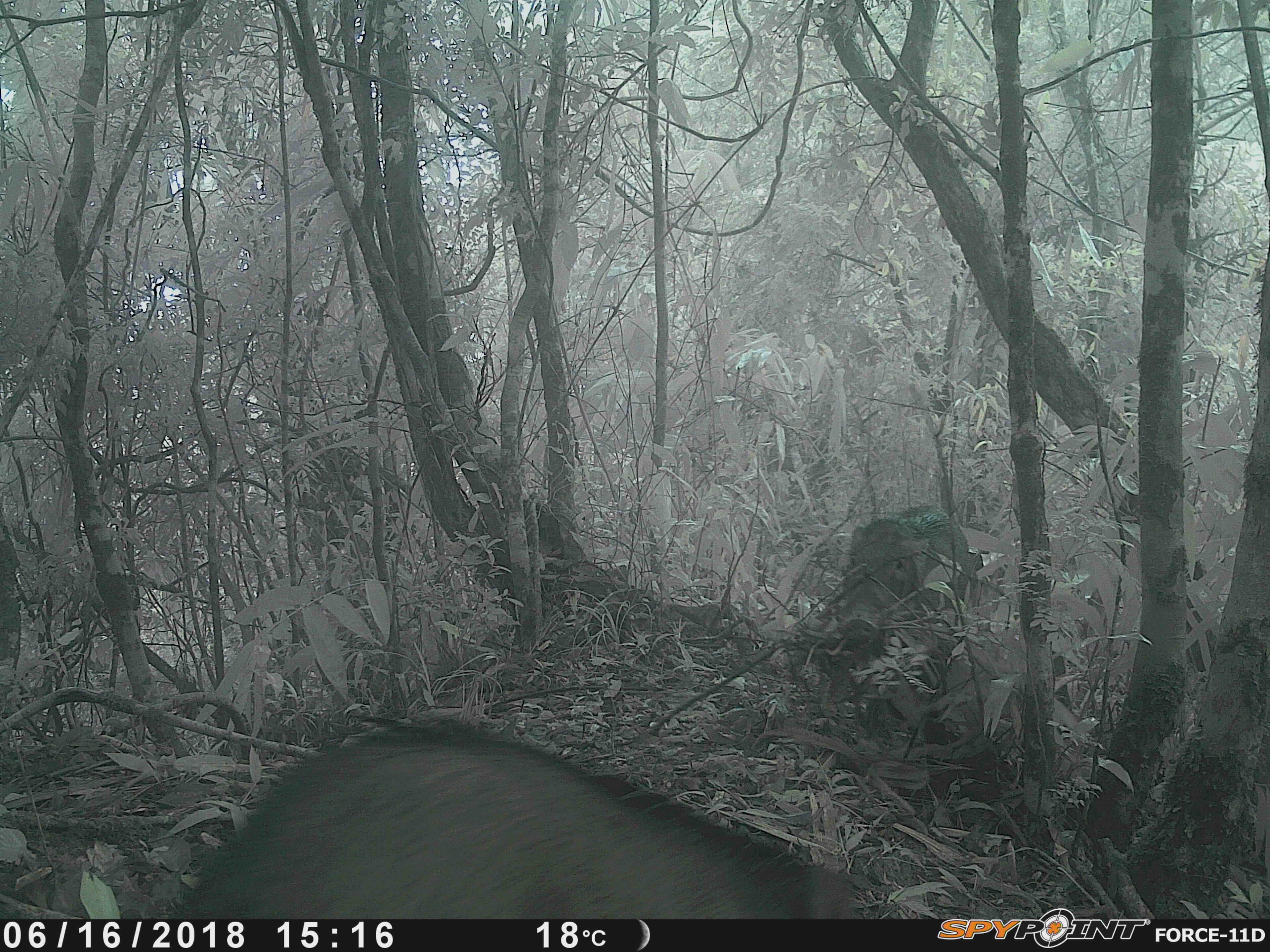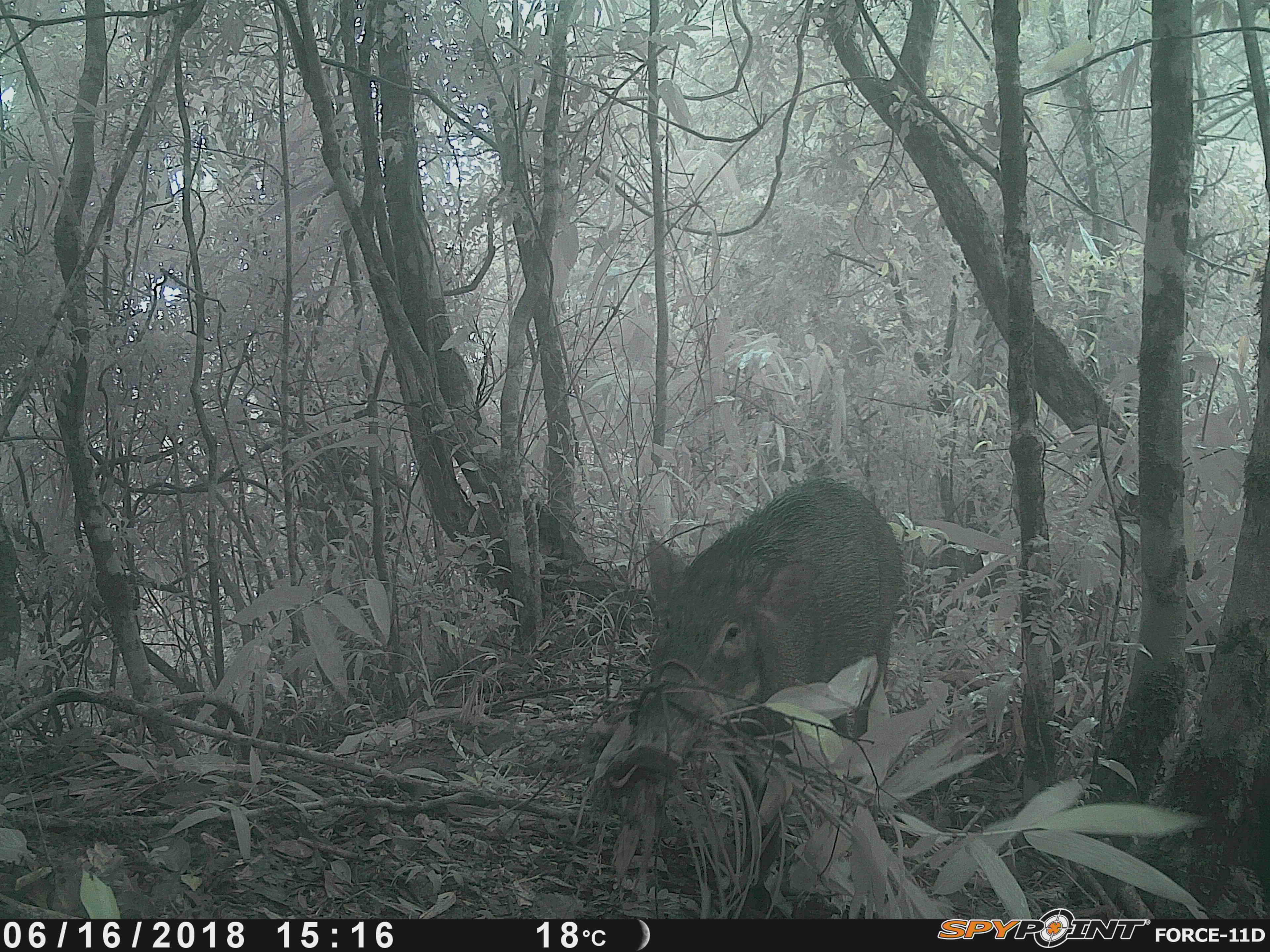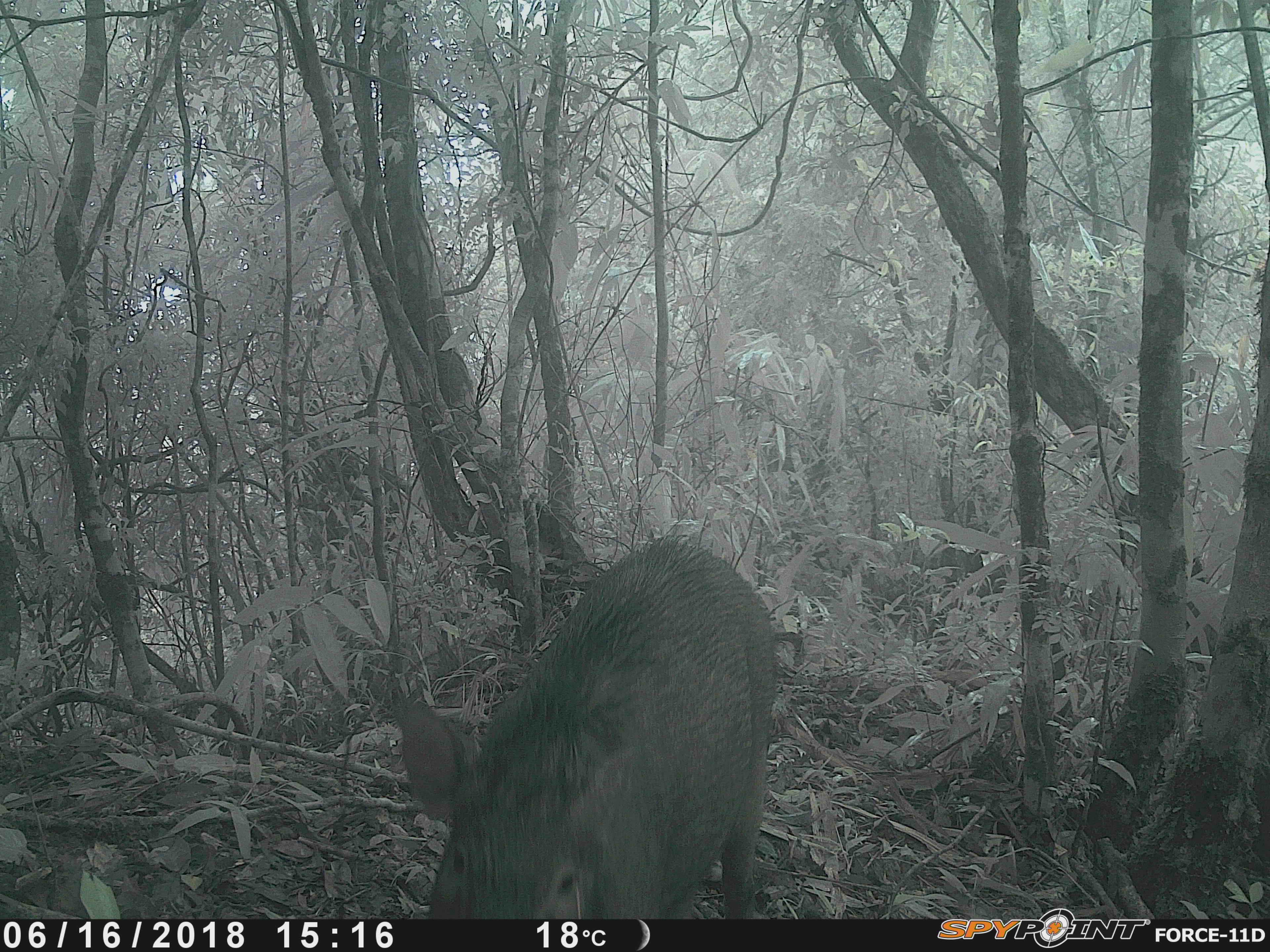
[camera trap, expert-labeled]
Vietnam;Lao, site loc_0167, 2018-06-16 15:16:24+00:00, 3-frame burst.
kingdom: Animalia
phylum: Chordata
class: Mammalia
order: Artiodactyla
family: Suidae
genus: Sus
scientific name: Sus scrofa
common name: eurasian wild pig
Eurasian wild pig (Sus scrofa). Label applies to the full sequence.